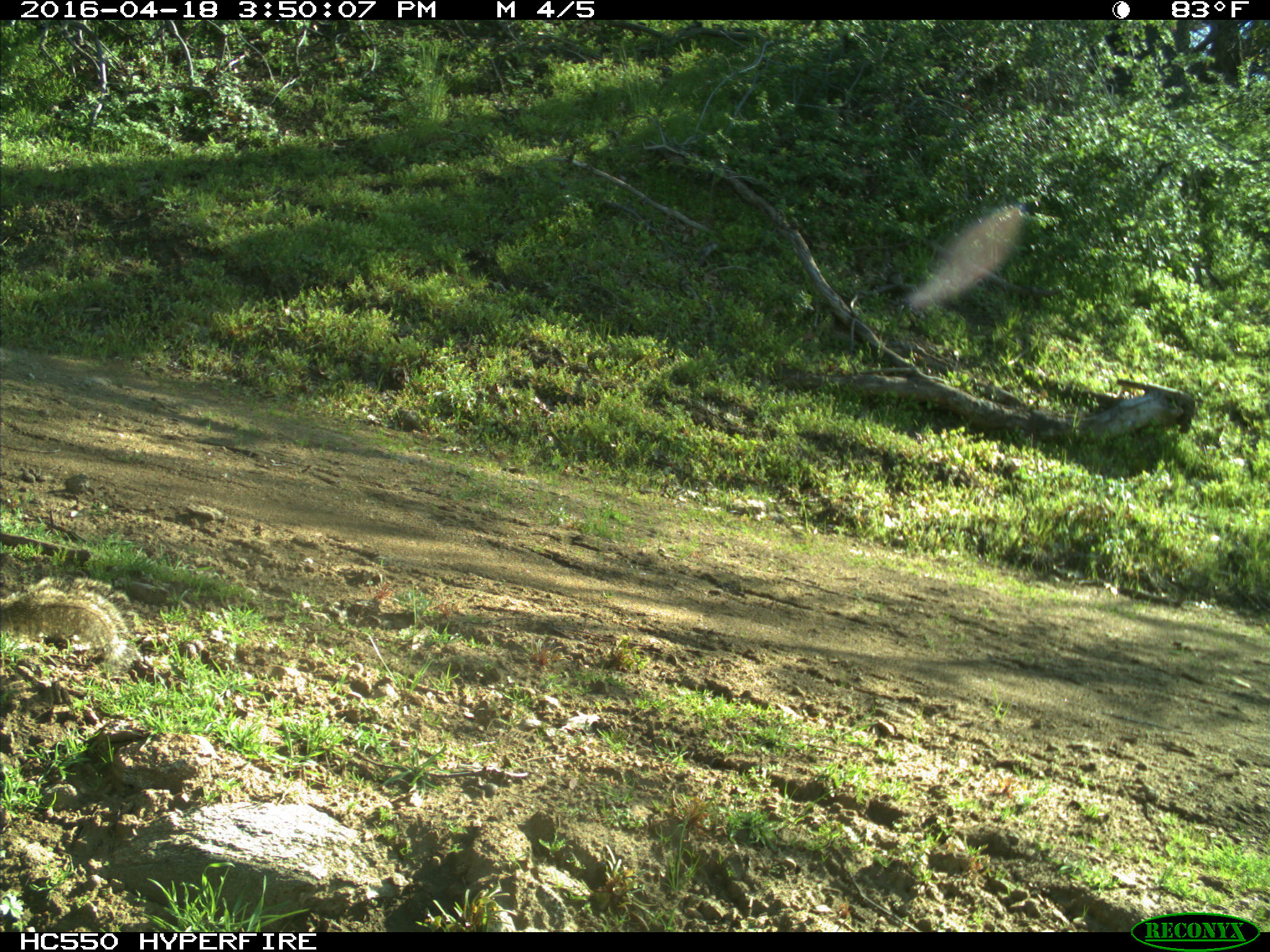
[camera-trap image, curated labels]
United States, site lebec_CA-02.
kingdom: Animalia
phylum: Chordata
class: Mammalia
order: Rodentia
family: Sciuridae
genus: Otospermophilus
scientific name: Otospermophilus beecheyi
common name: california ground squirrel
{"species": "Otospermophilus beecheyi (california ground squirrel)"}